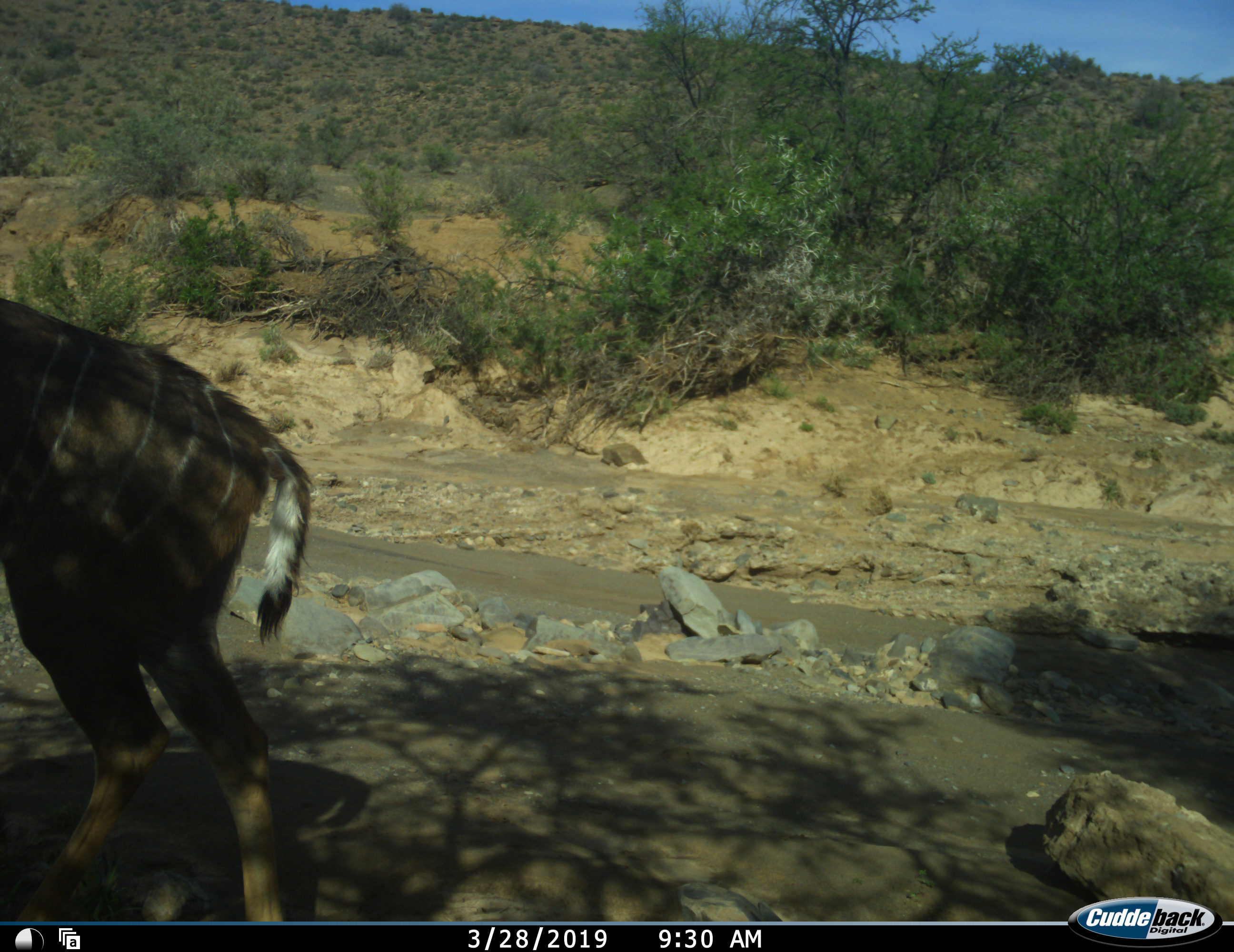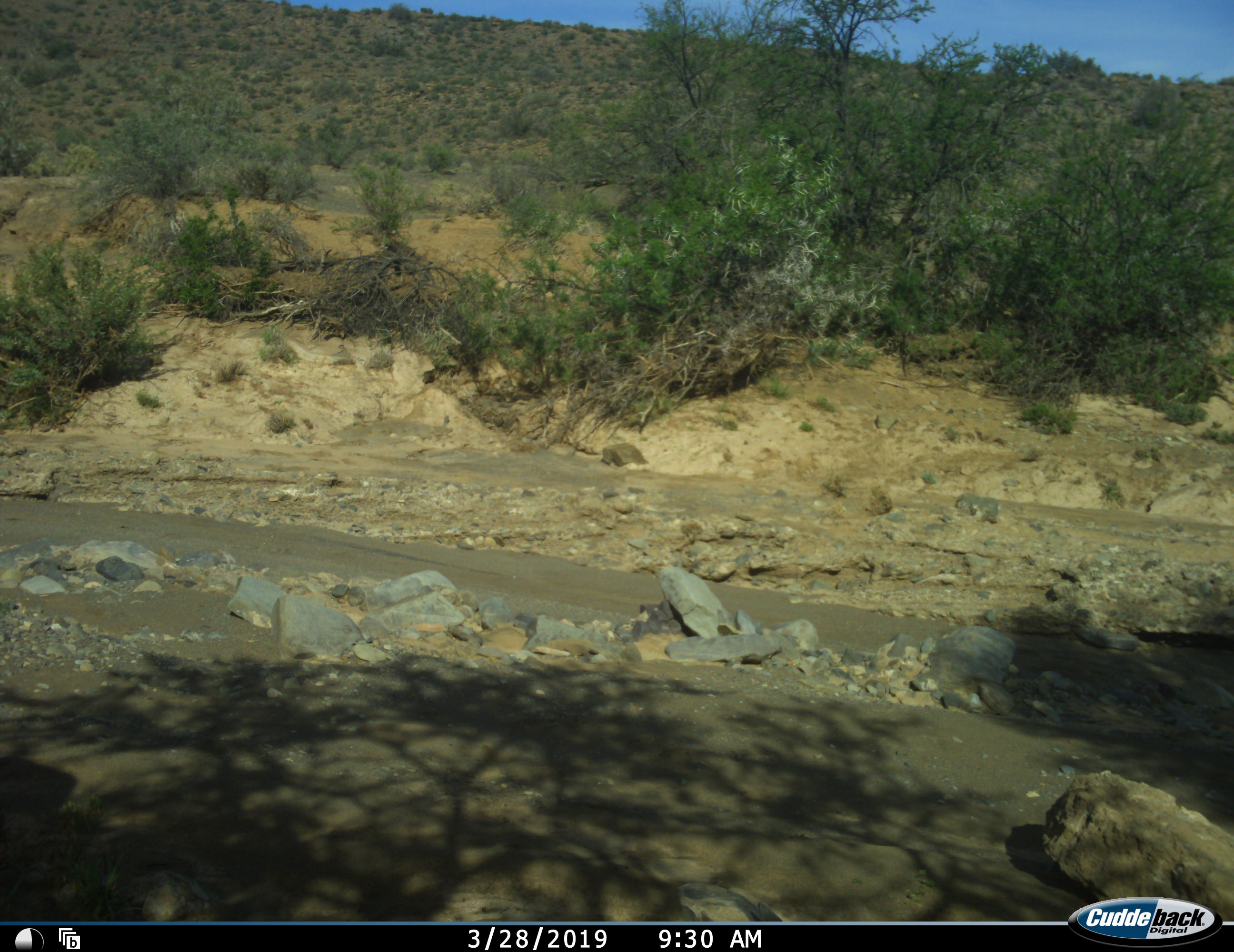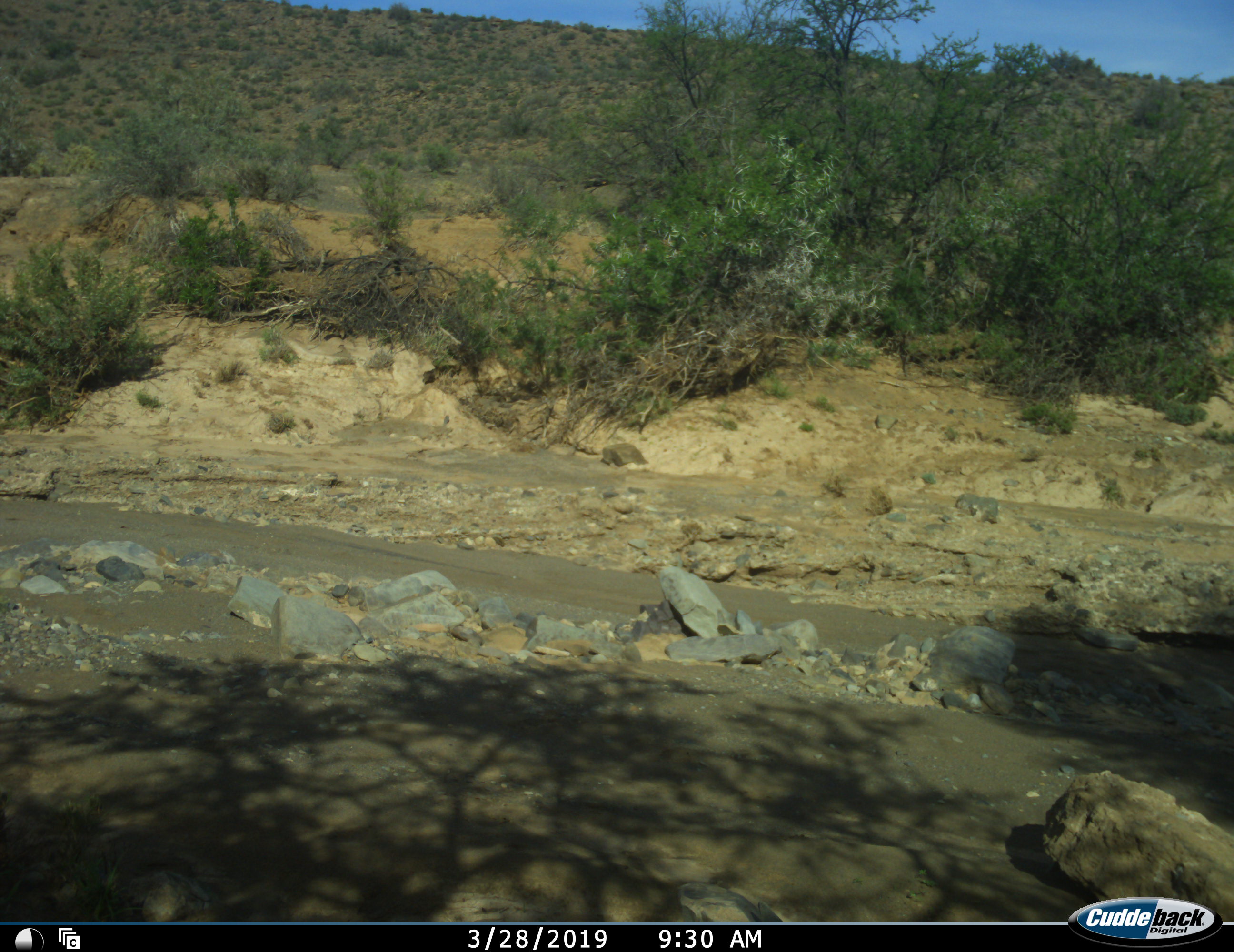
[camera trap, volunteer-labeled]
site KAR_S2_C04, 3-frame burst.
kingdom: Animalia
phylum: Chordata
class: Mammalia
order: Artiodactyla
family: Bovidae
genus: Tragelaphus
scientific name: Tragelaphus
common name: kudu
Kudu (Tragelaphus), count 1. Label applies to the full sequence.